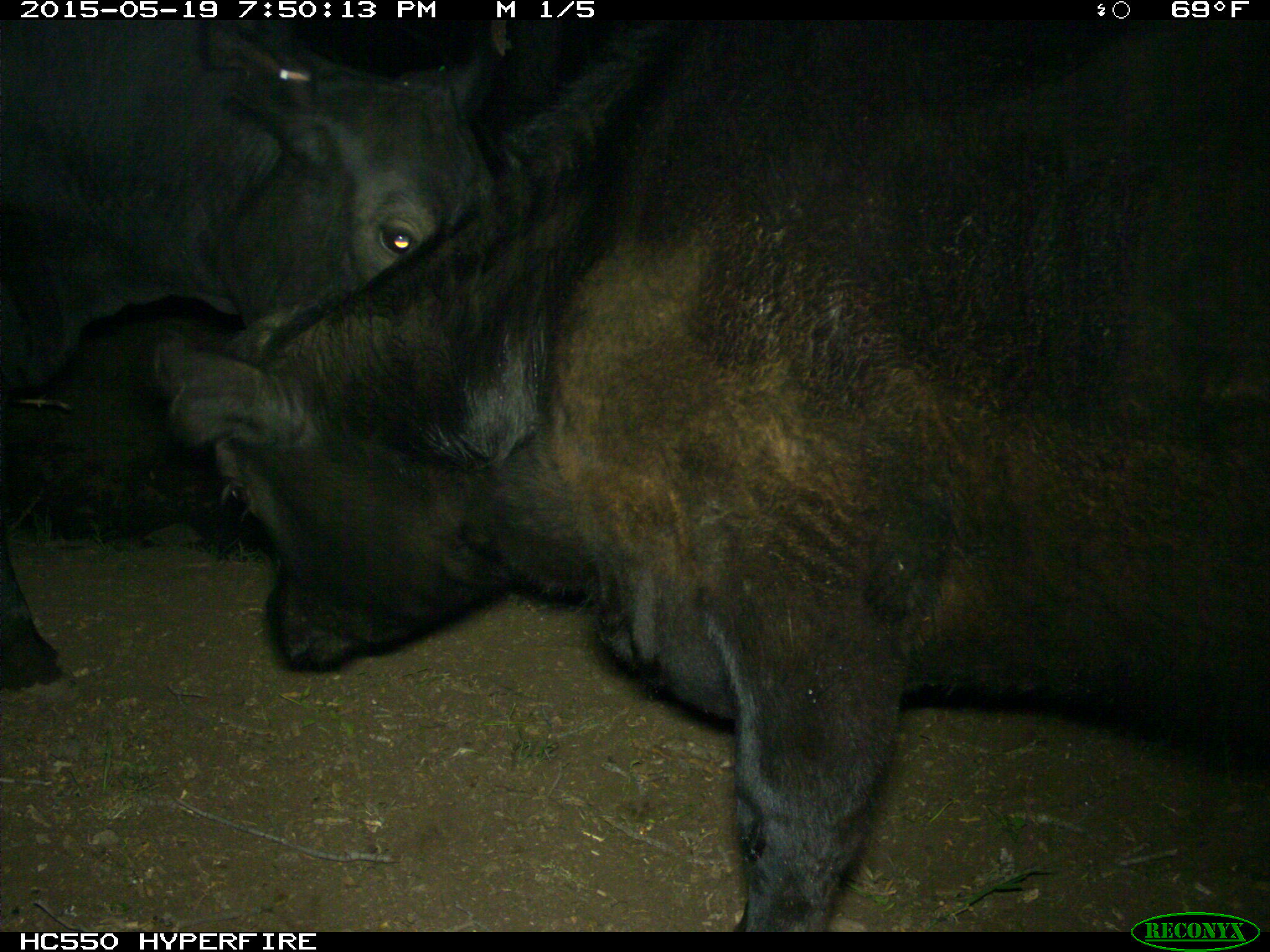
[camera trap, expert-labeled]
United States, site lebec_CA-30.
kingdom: Animalia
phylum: Chordata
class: Mammalia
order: Artiodactyla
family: Bovidae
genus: Bos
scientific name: Bos taurus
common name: domestic cow